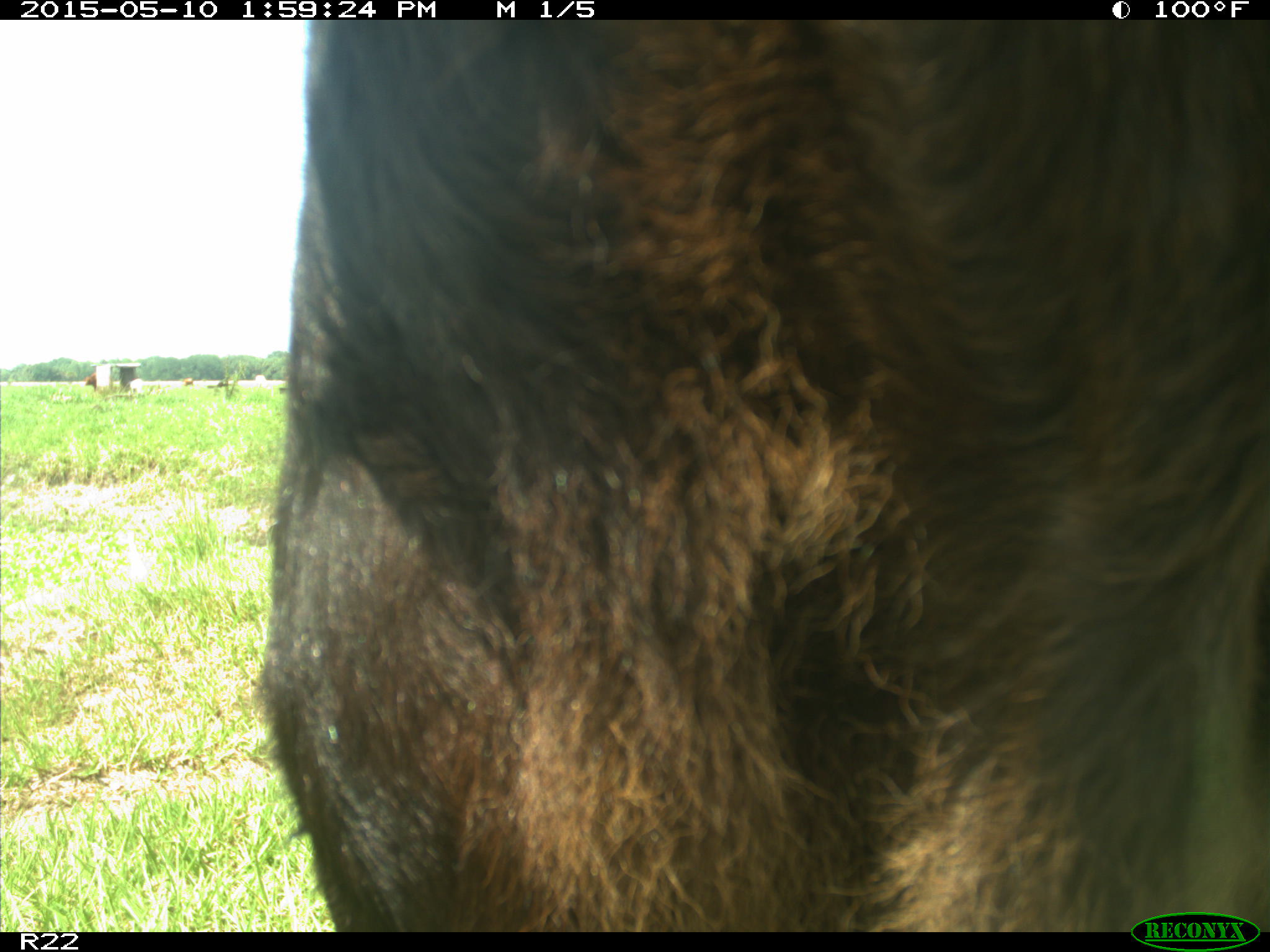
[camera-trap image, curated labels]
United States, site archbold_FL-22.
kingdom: Animalia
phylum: Chordata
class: Mammalia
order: Artiodactyla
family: Bovidae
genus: Bos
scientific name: Bos taurus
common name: domestic cow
Bos taurus (domestic cow).